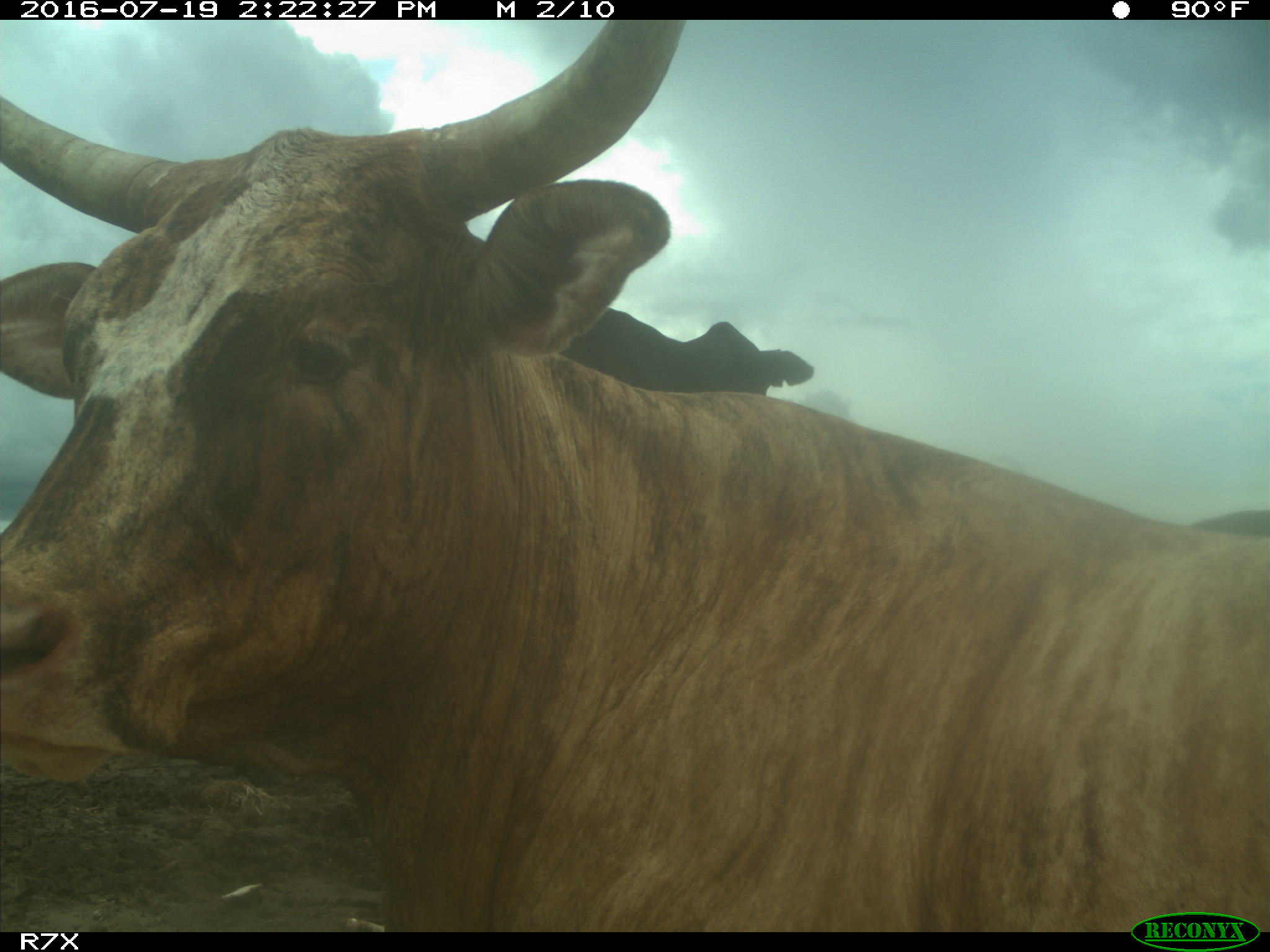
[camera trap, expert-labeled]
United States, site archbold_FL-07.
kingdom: Animalia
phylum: Chordata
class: Mammalia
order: Artiodactyla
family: Bovidae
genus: Bos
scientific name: Bos taurus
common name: domestic cow